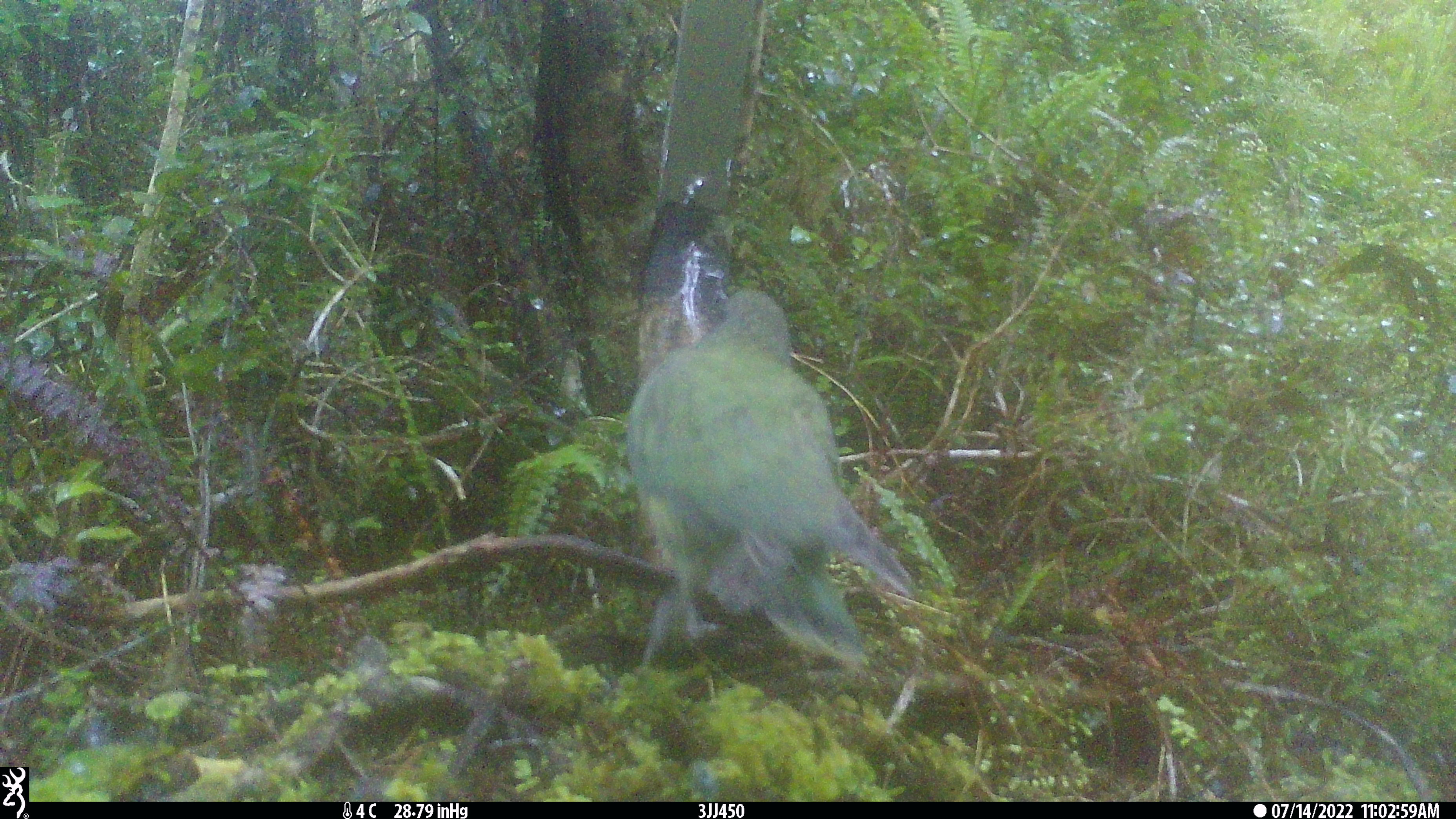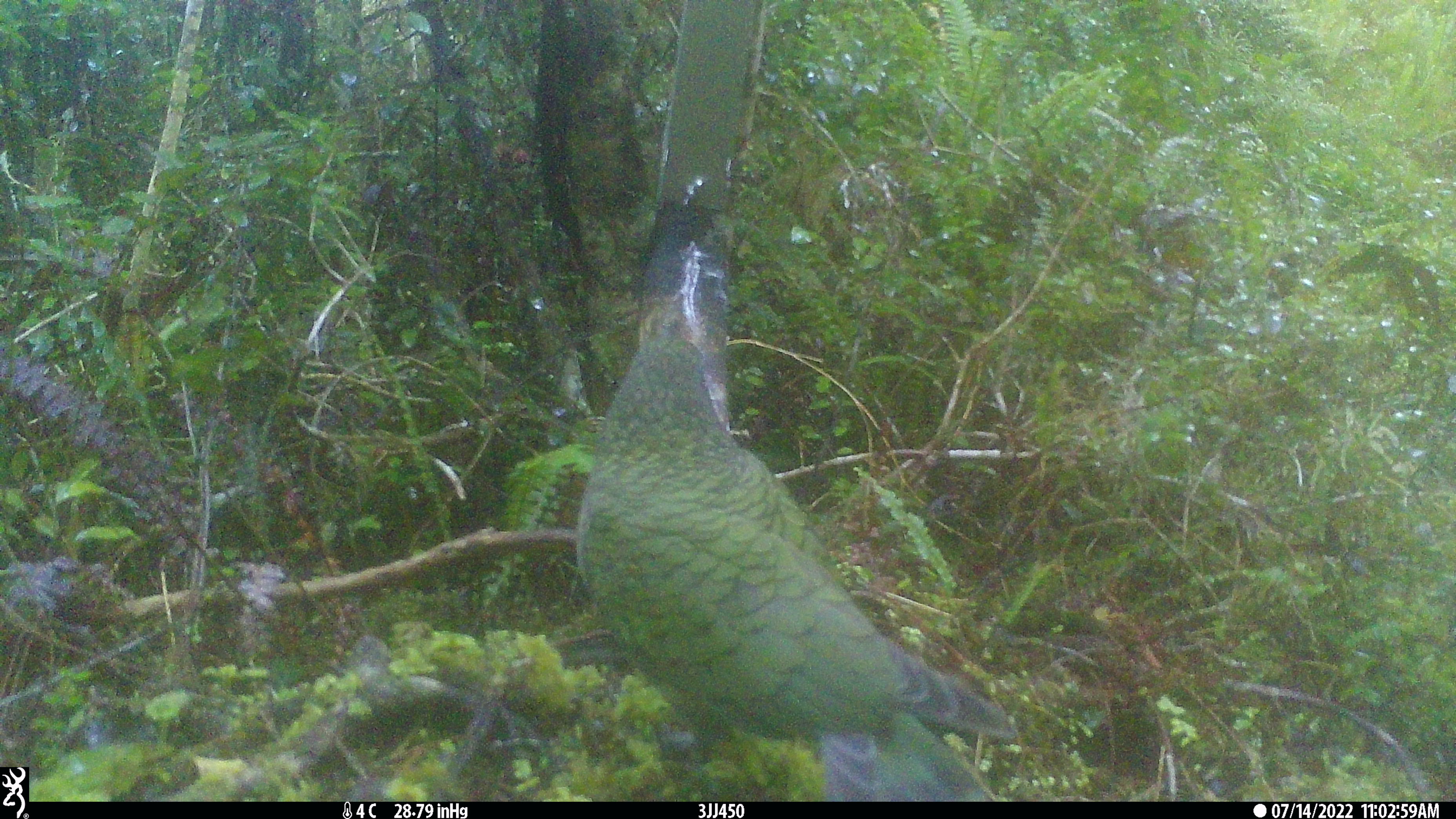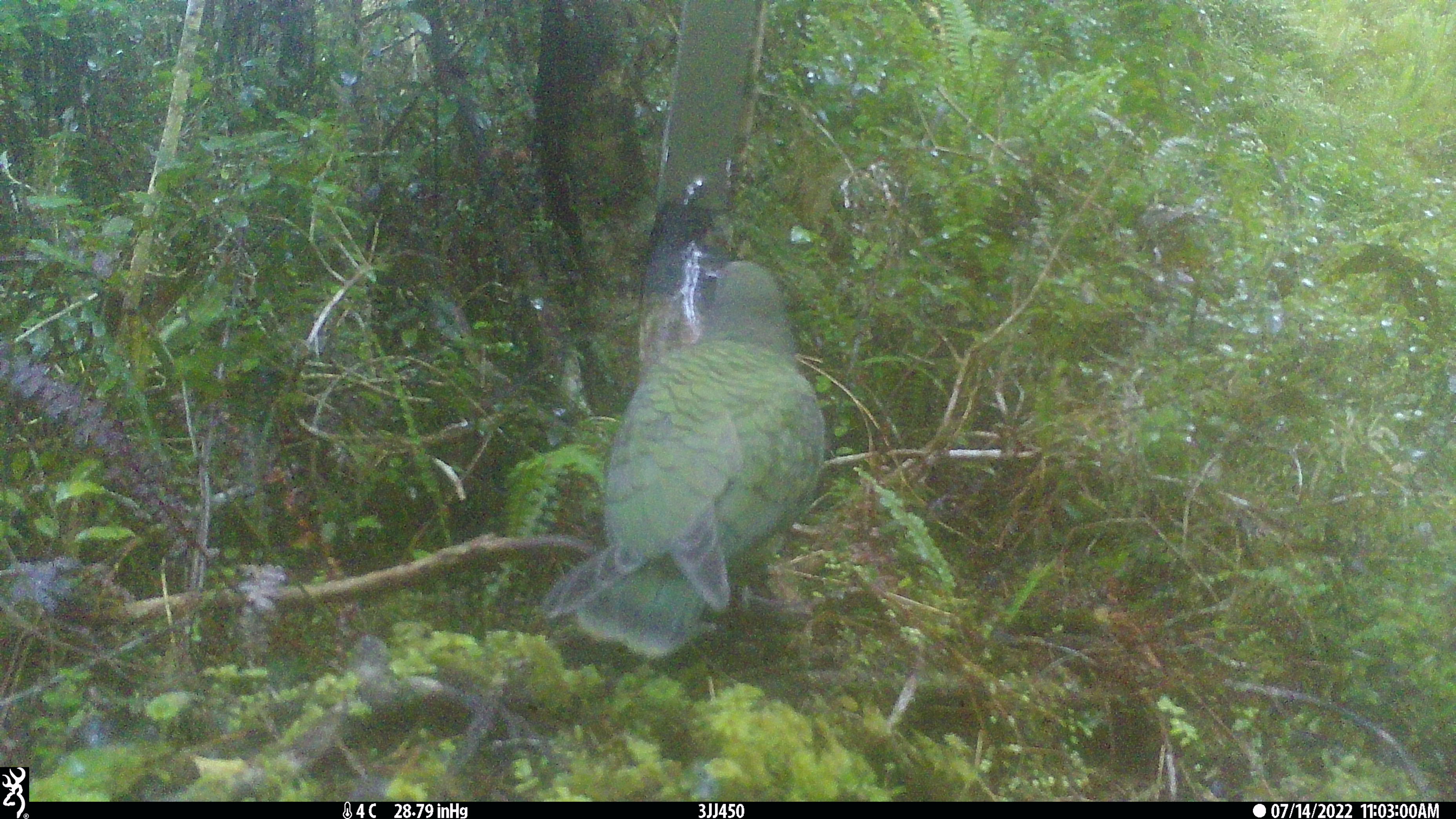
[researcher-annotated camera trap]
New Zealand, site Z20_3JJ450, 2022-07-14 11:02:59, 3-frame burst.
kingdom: Animalia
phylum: Chordata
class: Aves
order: Psittaciformes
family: Strigopidae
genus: Nestor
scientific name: Nestor notabilis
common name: kea